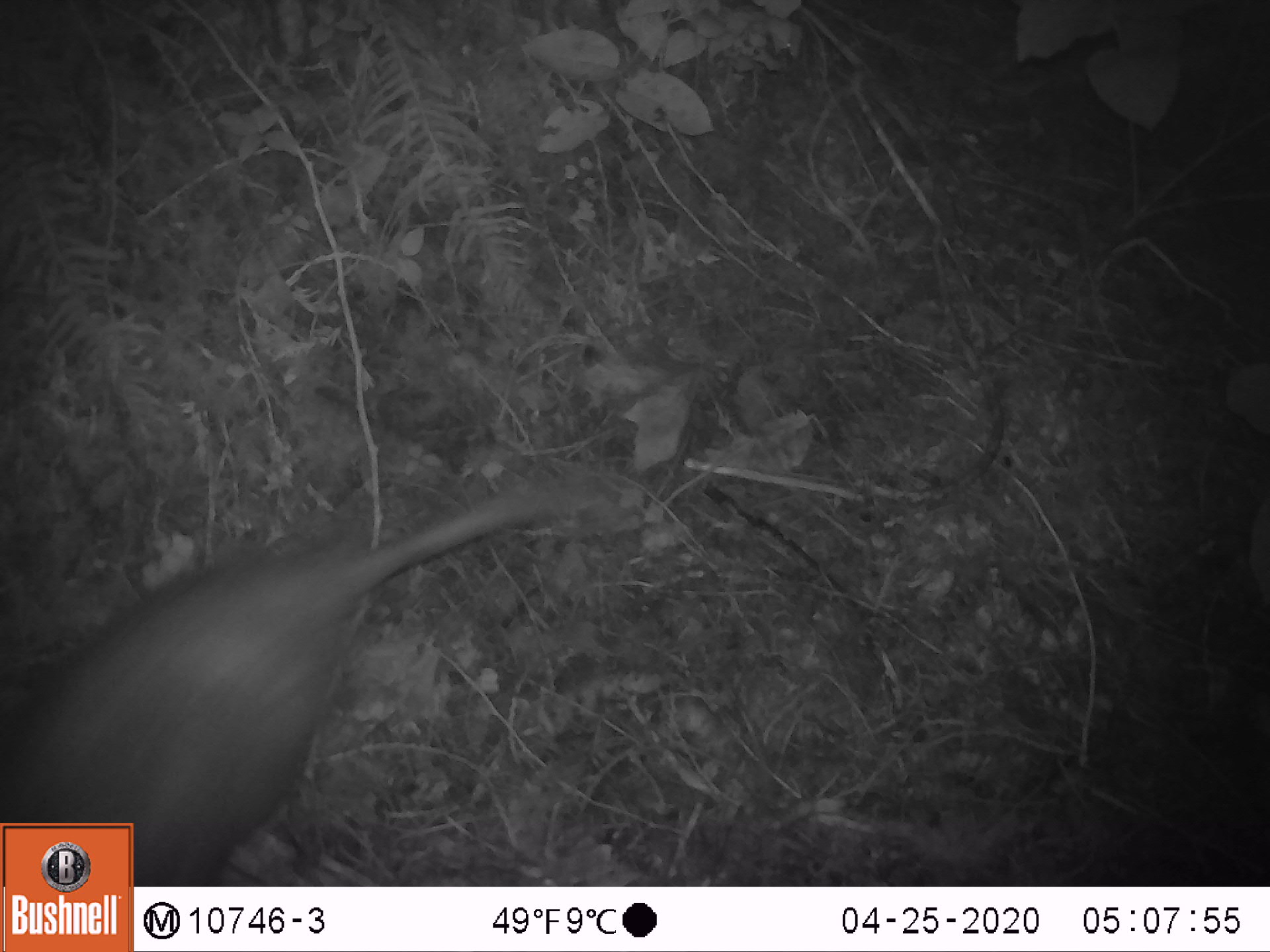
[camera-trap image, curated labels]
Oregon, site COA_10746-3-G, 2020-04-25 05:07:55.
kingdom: Animalia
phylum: Chordata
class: Mammalia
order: Didelphimorphia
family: Didelphidae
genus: Didelphis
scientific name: Didelphis virginiana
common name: virginia opossum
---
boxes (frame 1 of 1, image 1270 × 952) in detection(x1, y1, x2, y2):
virginia opossum: detection(3, 459, 618, 814)